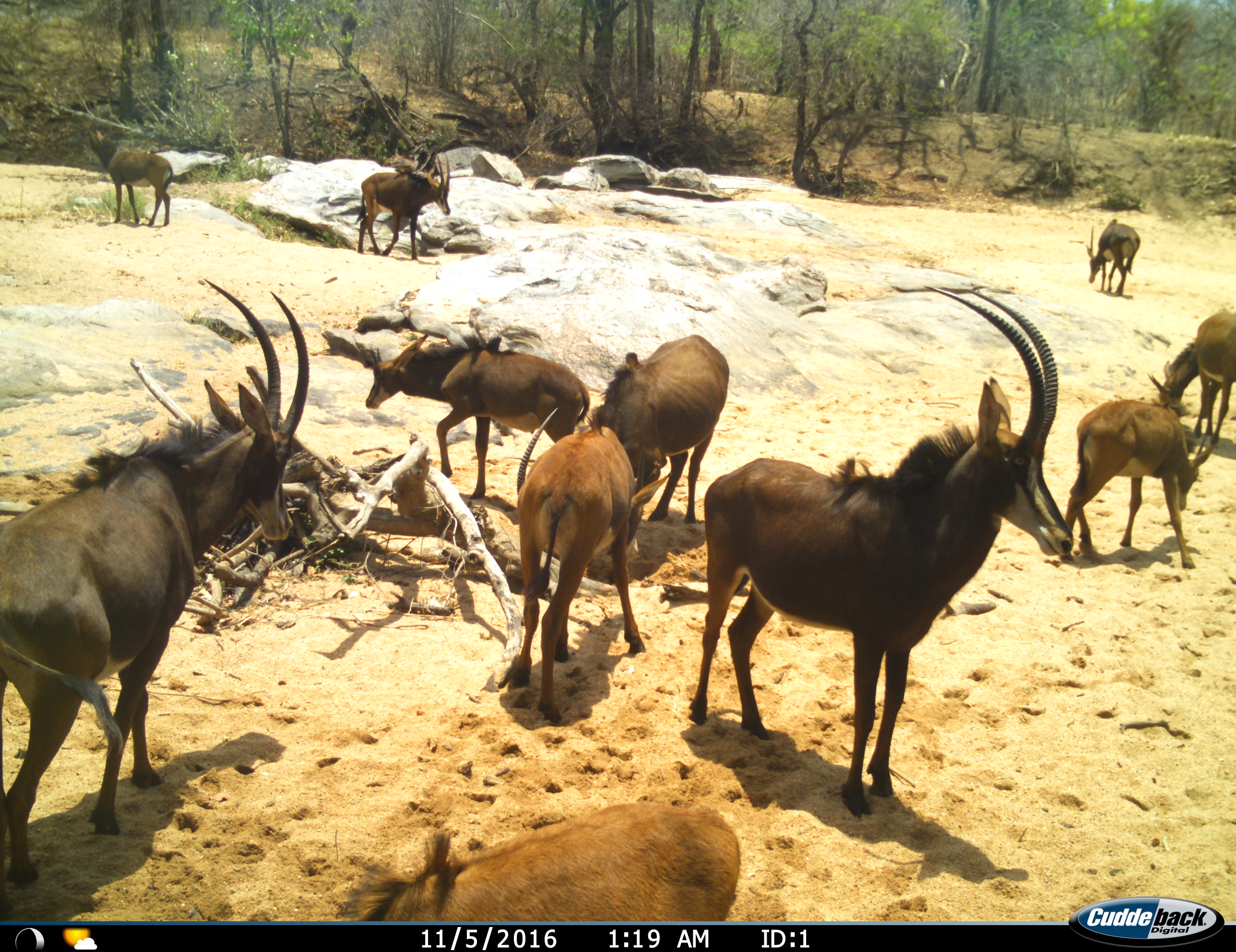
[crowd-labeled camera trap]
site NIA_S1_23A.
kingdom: Animalia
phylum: Chordata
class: Mammalia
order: Artiodactyla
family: Bovidae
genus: Hippotragus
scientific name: Hippotragus niger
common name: sable antelope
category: sable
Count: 11-50.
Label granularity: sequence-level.